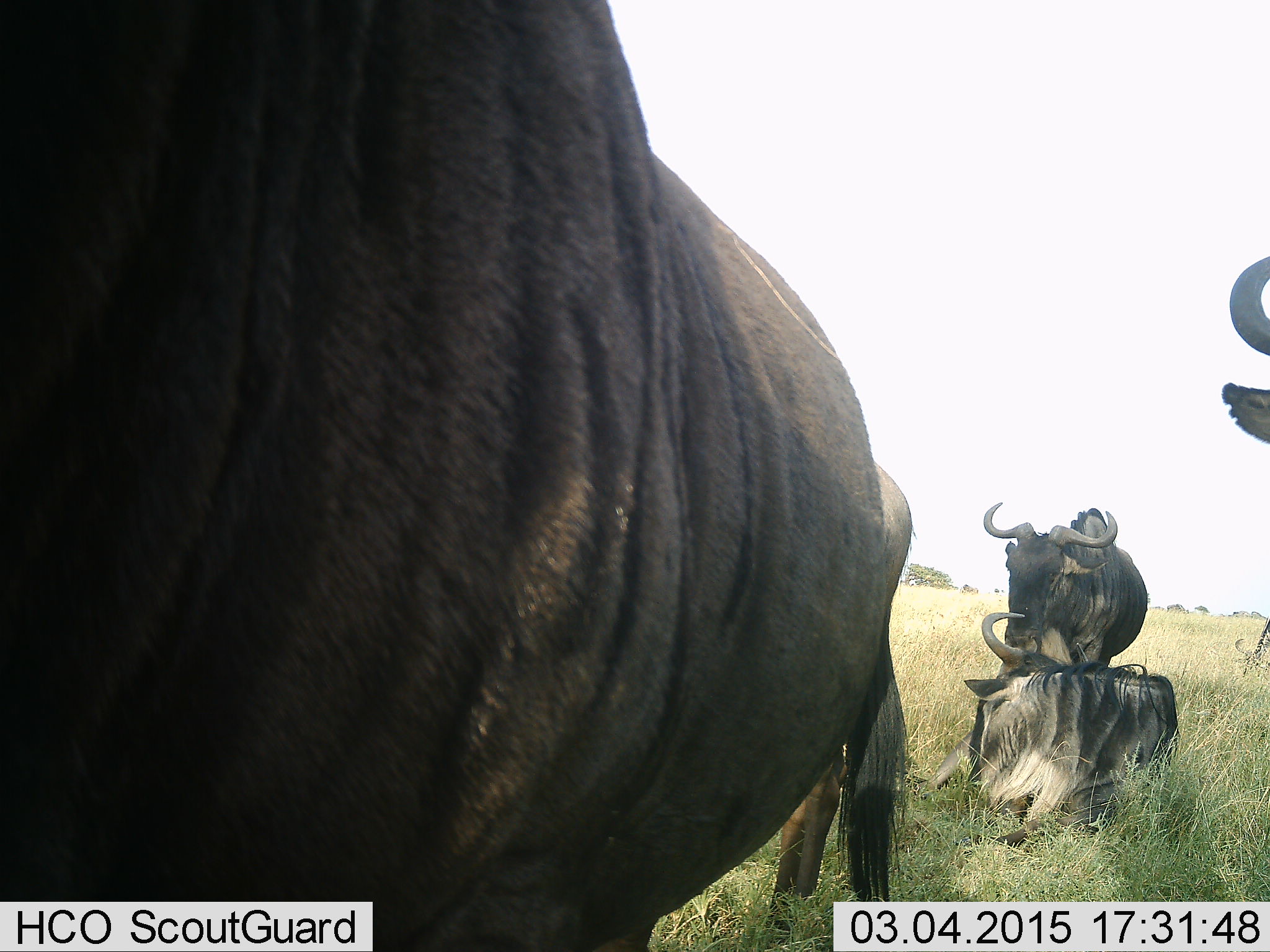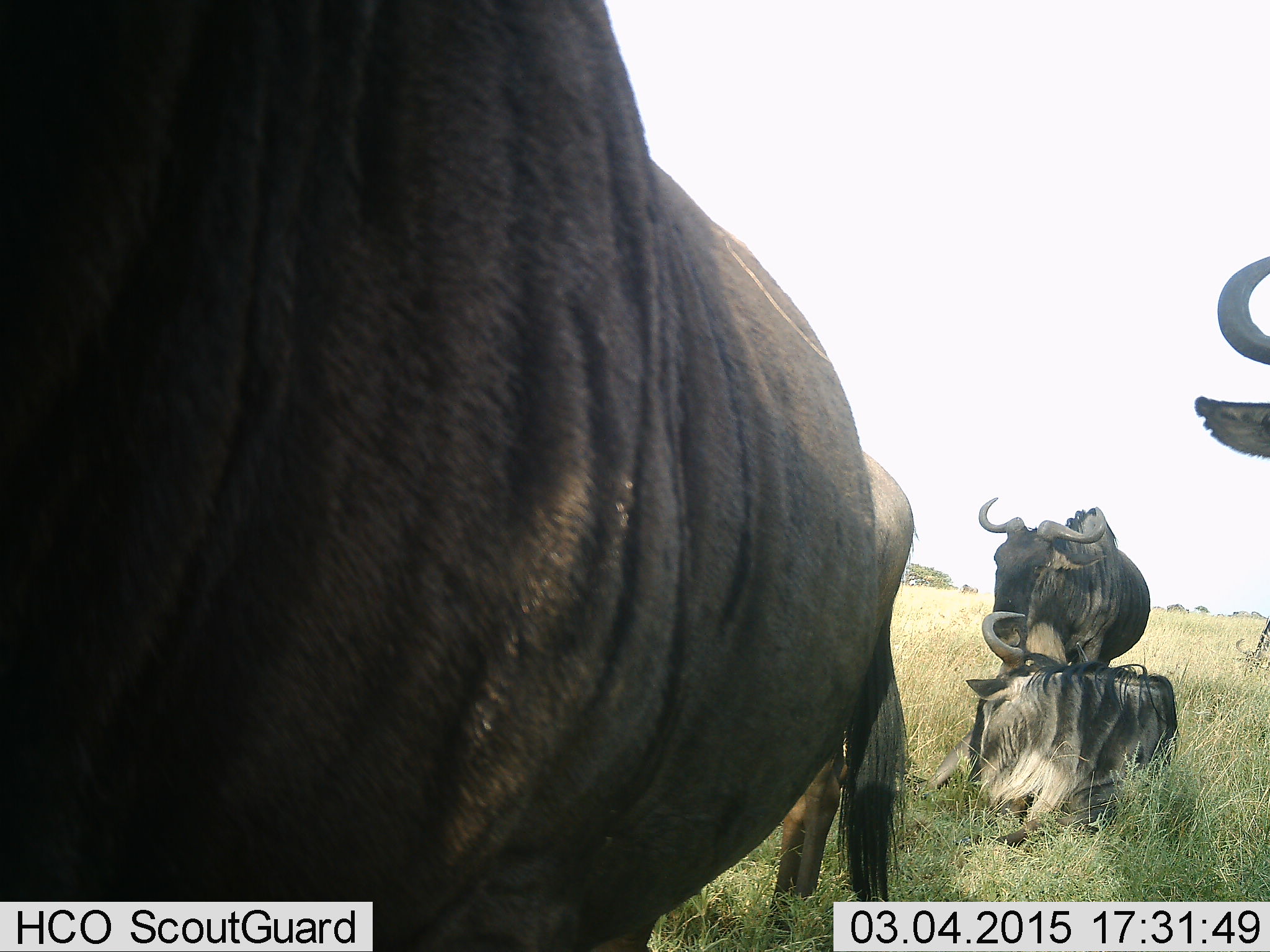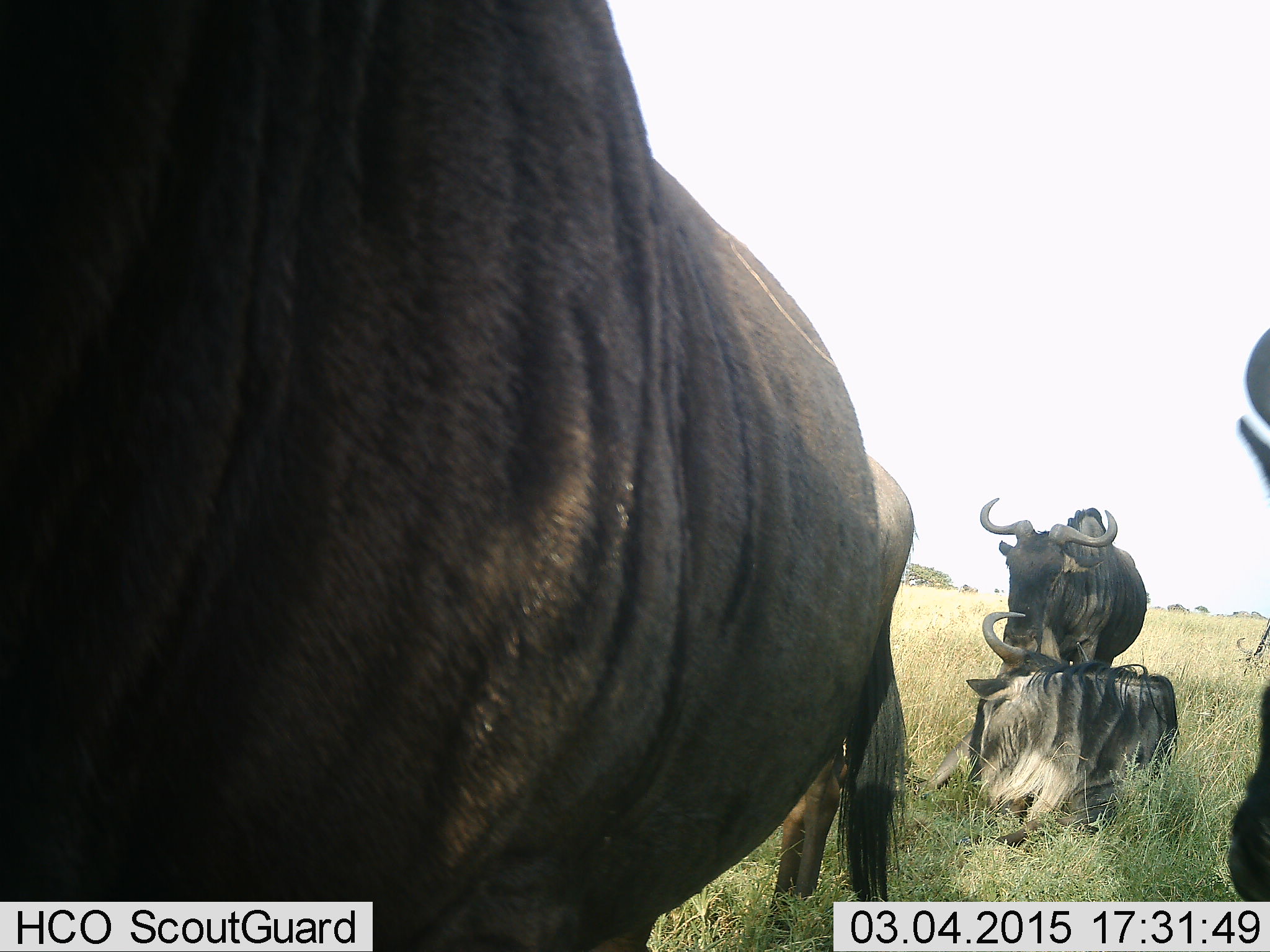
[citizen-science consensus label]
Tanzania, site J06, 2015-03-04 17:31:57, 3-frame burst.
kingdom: Animalia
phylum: Chordata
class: Mammalia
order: Artiodactyla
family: Bovidae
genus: Connochaetes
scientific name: Connochaetes taurinus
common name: blue wildebeest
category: wildebeest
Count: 4.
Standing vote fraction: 90%.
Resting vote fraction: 100%.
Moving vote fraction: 10%.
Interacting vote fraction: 10%.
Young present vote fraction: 0%.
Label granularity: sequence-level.